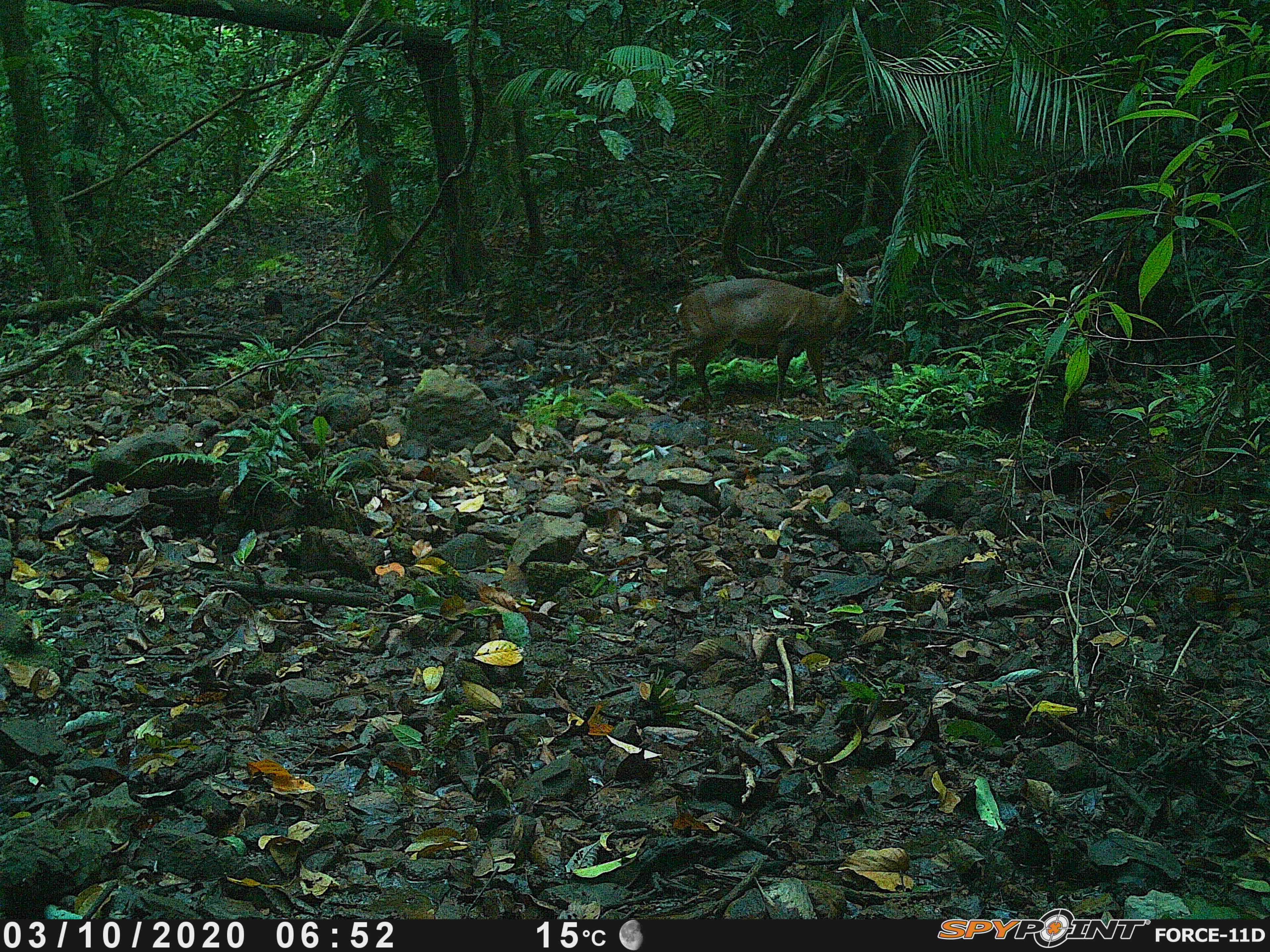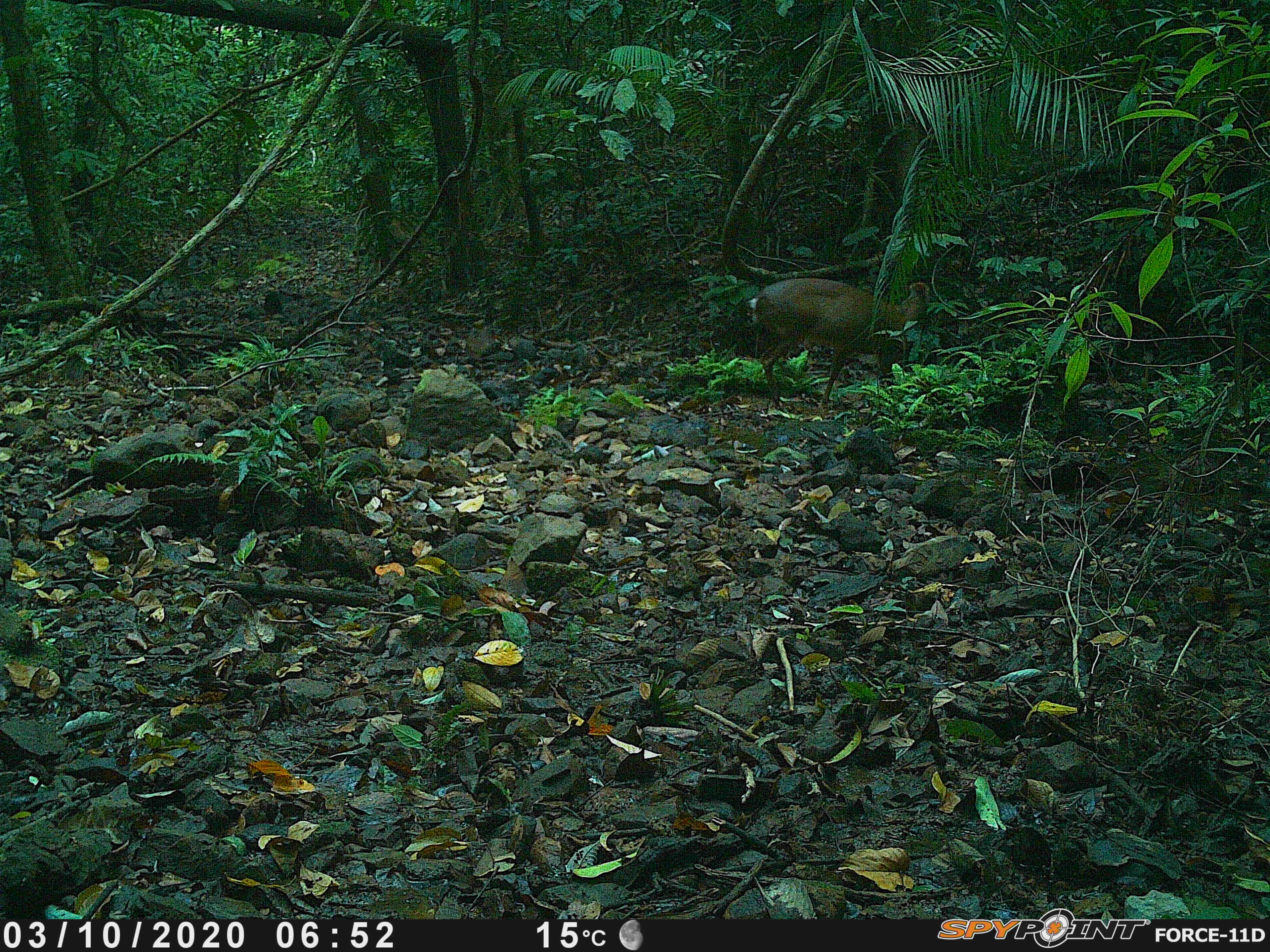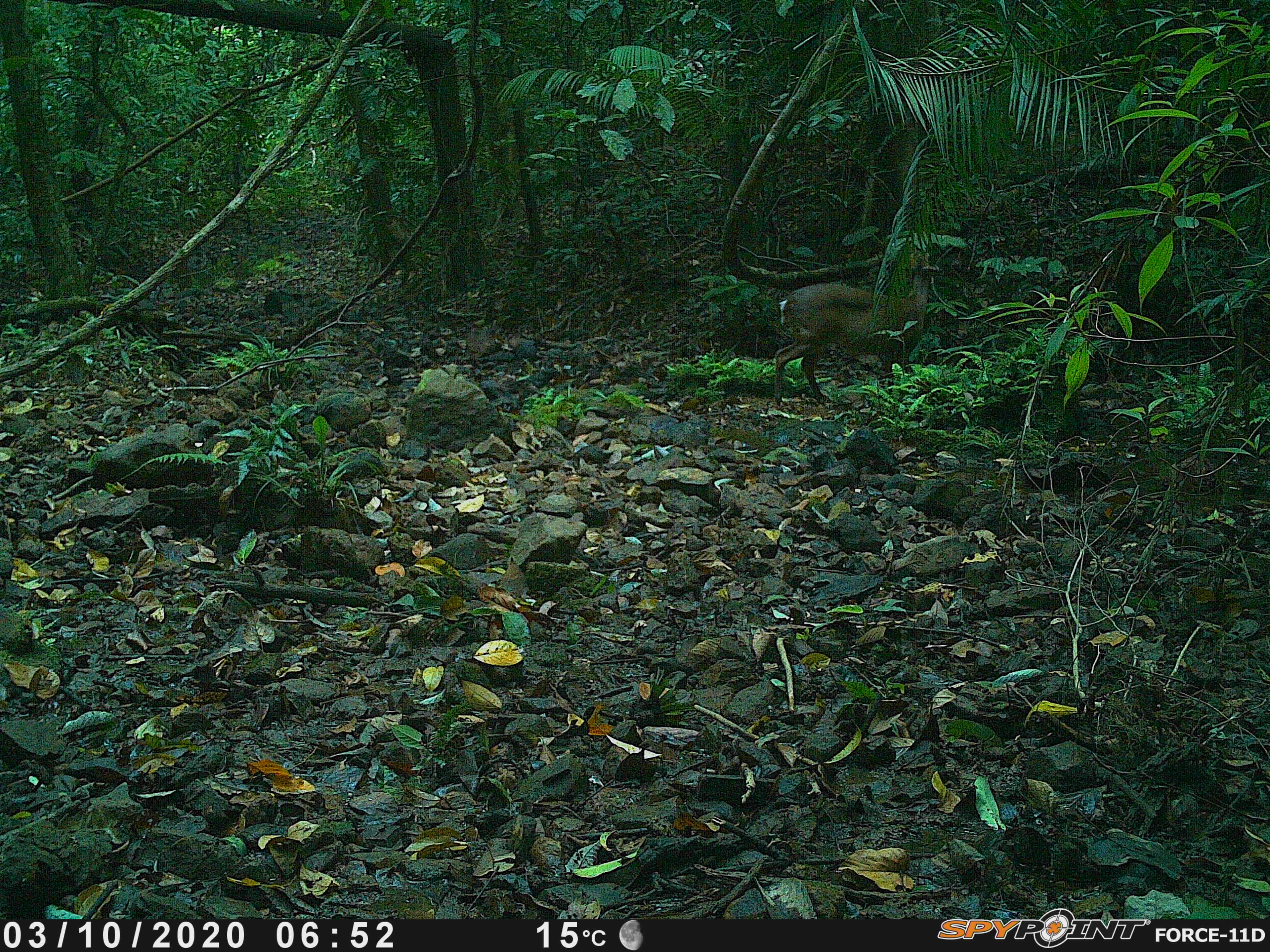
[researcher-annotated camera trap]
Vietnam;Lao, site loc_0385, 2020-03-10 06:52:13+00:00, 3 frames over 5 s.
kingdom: Animalia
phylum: Chordata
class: Mammalia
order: Artiodactyla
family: Cervidae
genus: Muntiacus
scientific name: Muntiacus vuquangensis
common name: large-antlered muntjac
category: large antlered muntjac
Large antlered muntjac (large-antlered muntjac) (Muntiacus vuquangensis). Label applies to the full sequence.